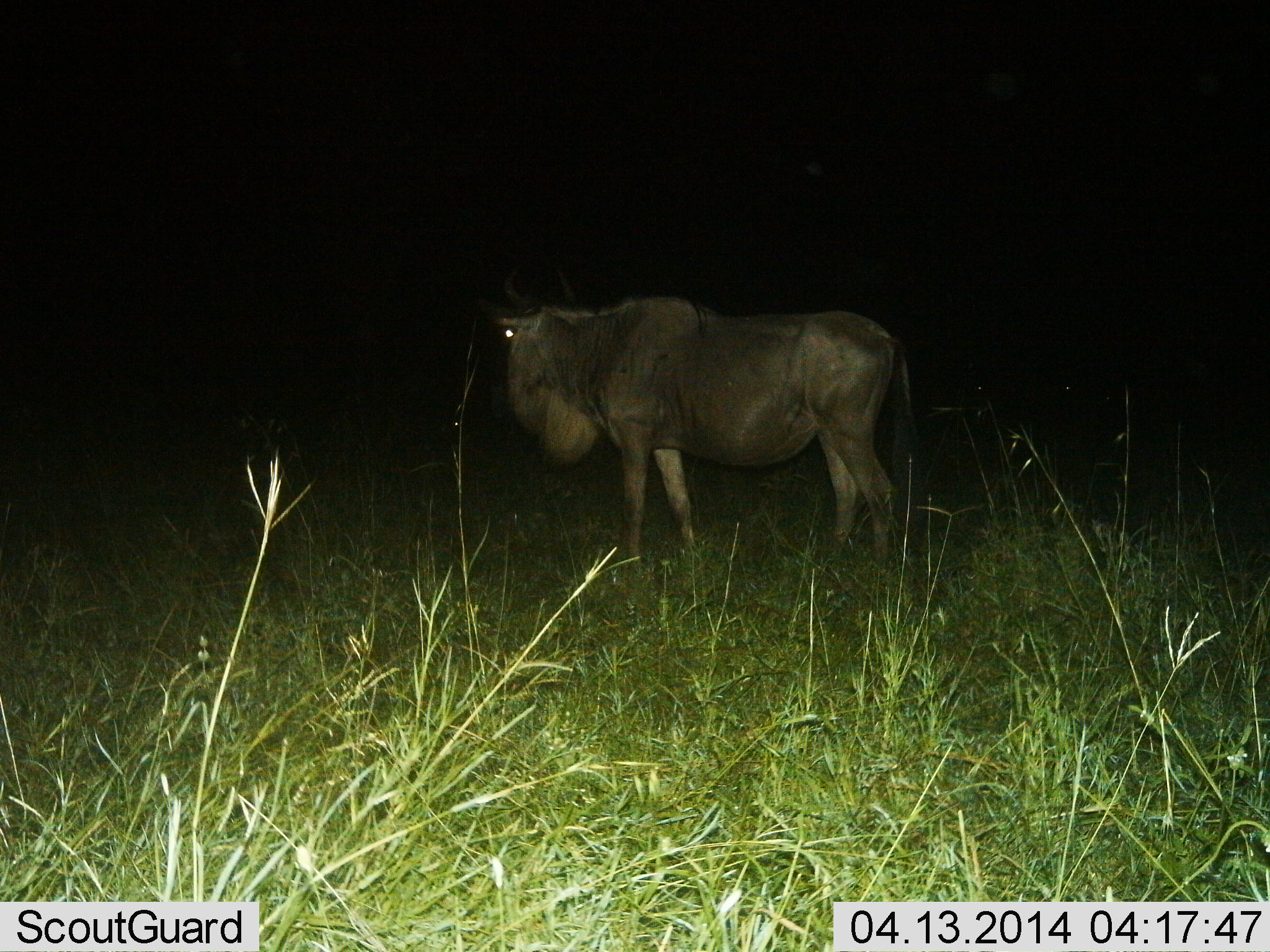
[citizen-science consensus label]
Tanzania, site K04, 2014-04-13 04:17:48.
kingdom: Animalia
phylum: Chordata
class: Mammalia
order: Artiodactyla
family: Bovidae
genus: Connochaetes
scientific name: Connochaetes taurinus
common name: blue wildebeest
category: wildebeest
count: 1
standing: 100%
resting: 0%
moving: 0%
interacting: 0%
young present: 0%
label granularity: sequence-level